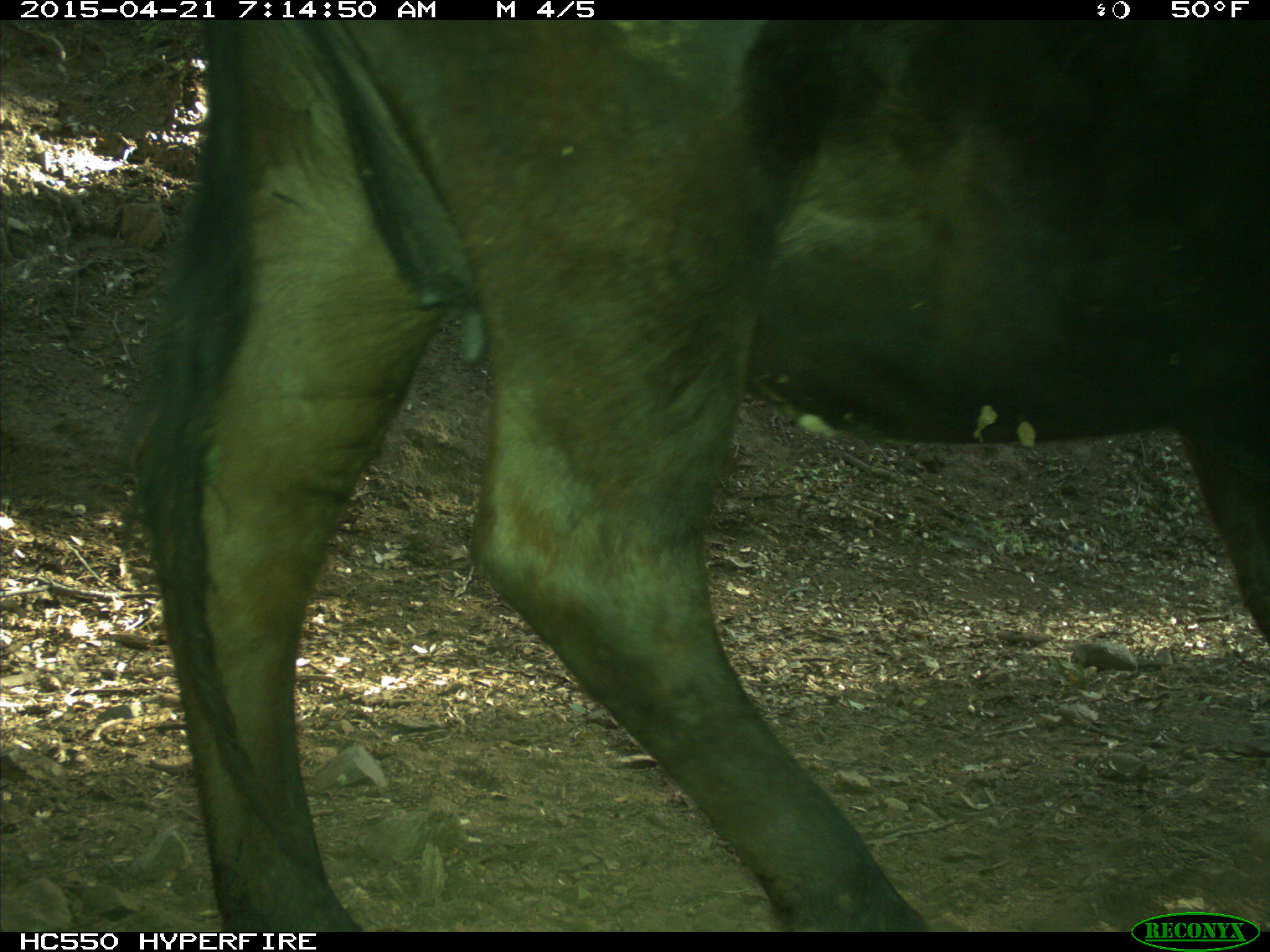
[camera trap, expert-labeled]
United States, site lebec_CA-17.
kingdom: Animalia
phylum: Chordata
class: Mammalia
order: Artiodactyla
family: Bovidae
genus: Bos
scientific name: Bos taurus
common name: domestic cow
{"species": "Bos taurus (domestic cow)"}